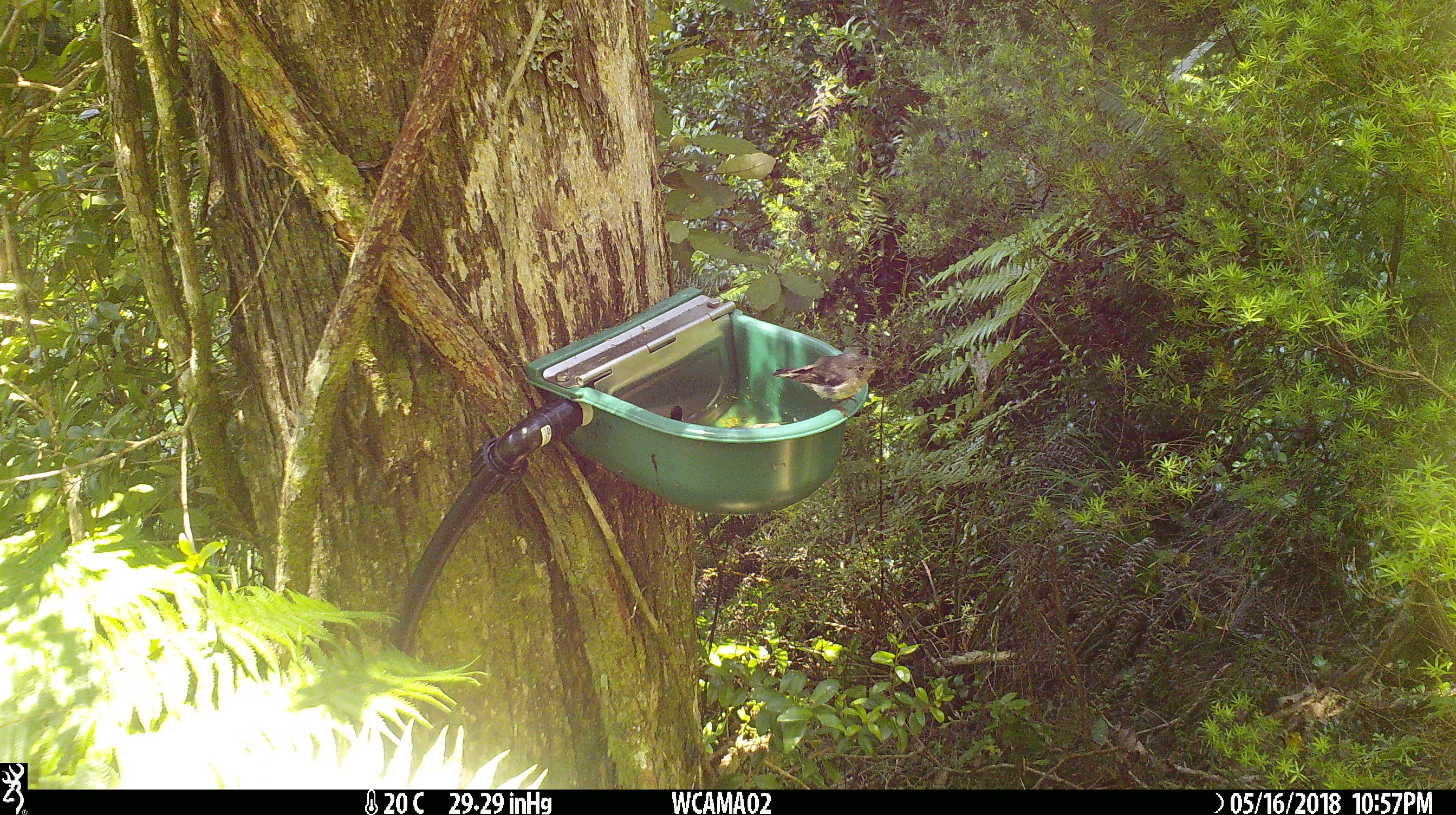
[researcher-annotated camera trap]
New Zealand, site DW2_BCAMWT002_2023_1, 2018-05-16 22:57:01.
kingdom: Animalia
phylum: Chordata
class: Aves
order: Passeriformes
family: Petroicidae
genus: Petroica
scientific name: Petroica macrocephala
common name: tomtit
Tomtit (Petroica macrocephala).